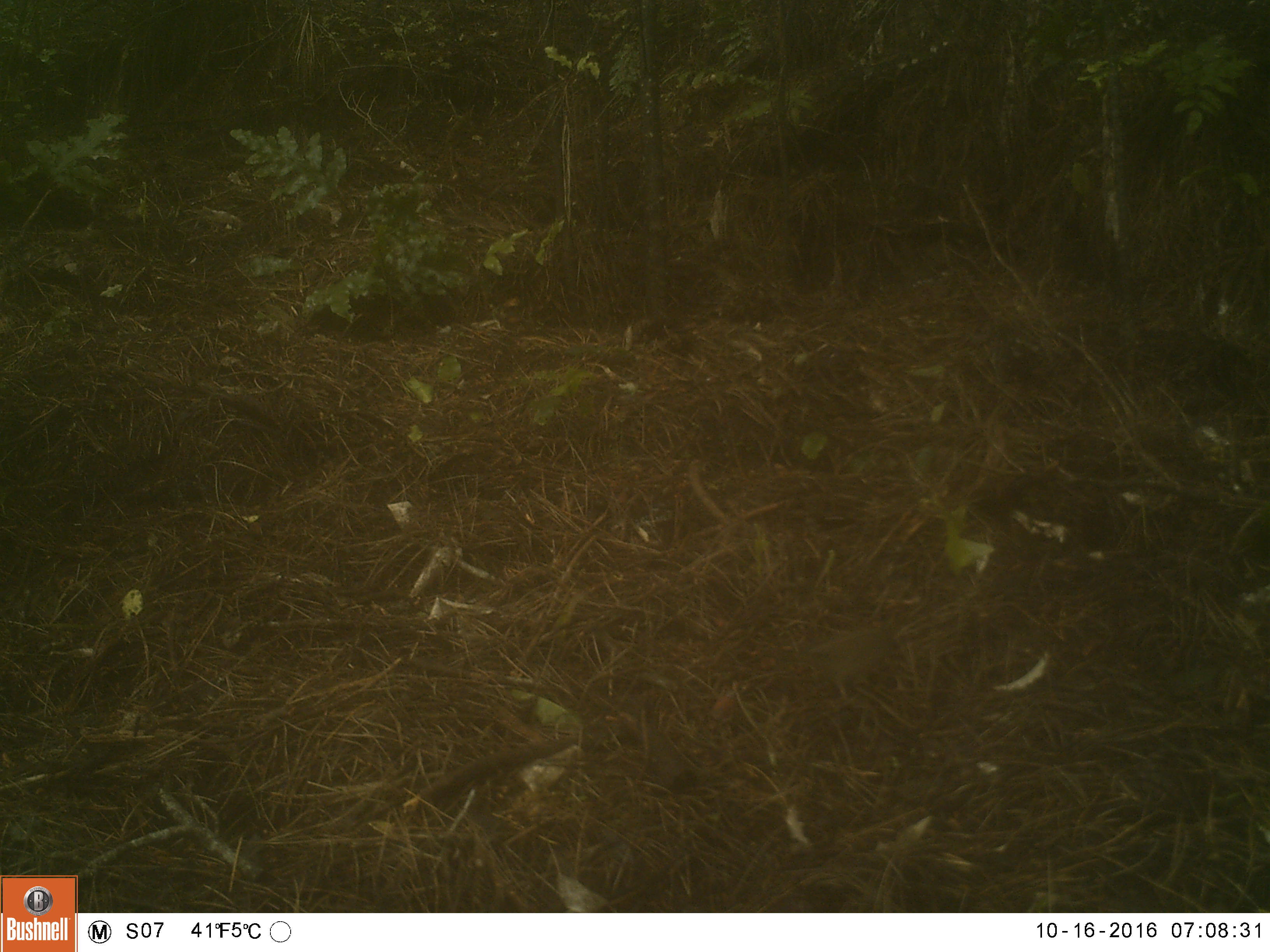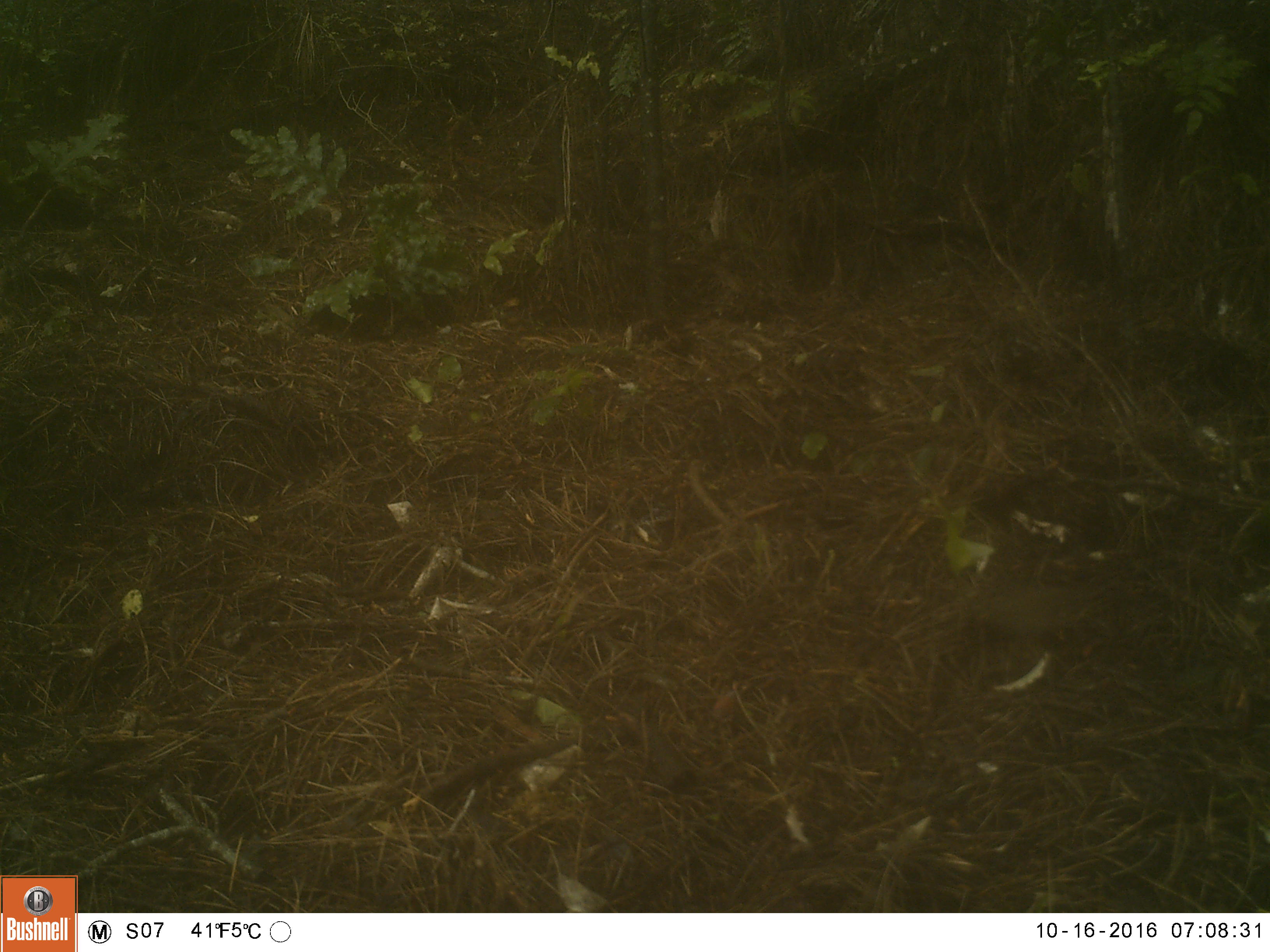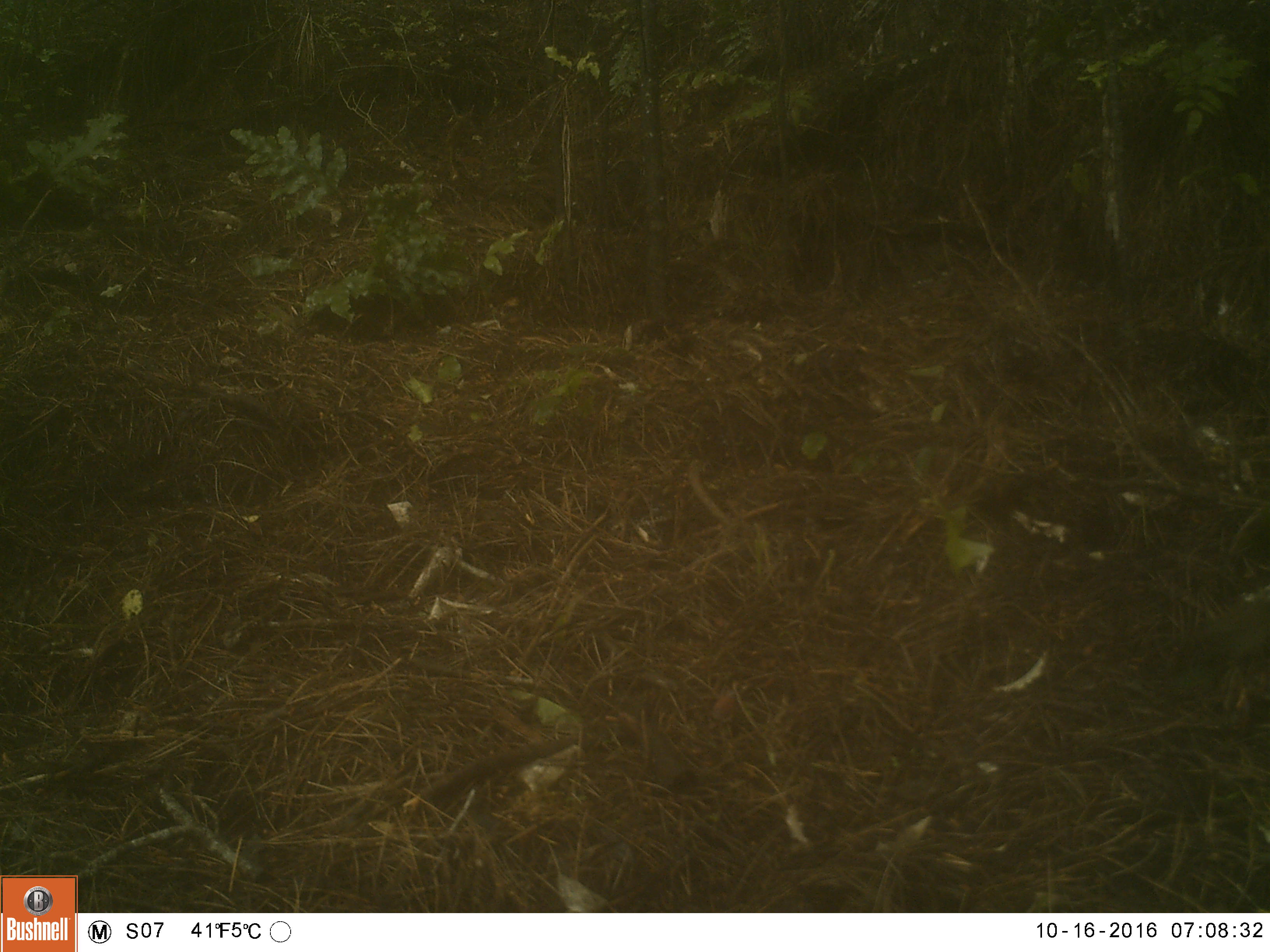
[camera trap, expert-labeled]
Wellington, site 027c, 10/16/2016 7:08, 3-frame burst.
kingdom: Animalia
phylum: Chordata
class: Aves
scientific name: Aves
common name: bird